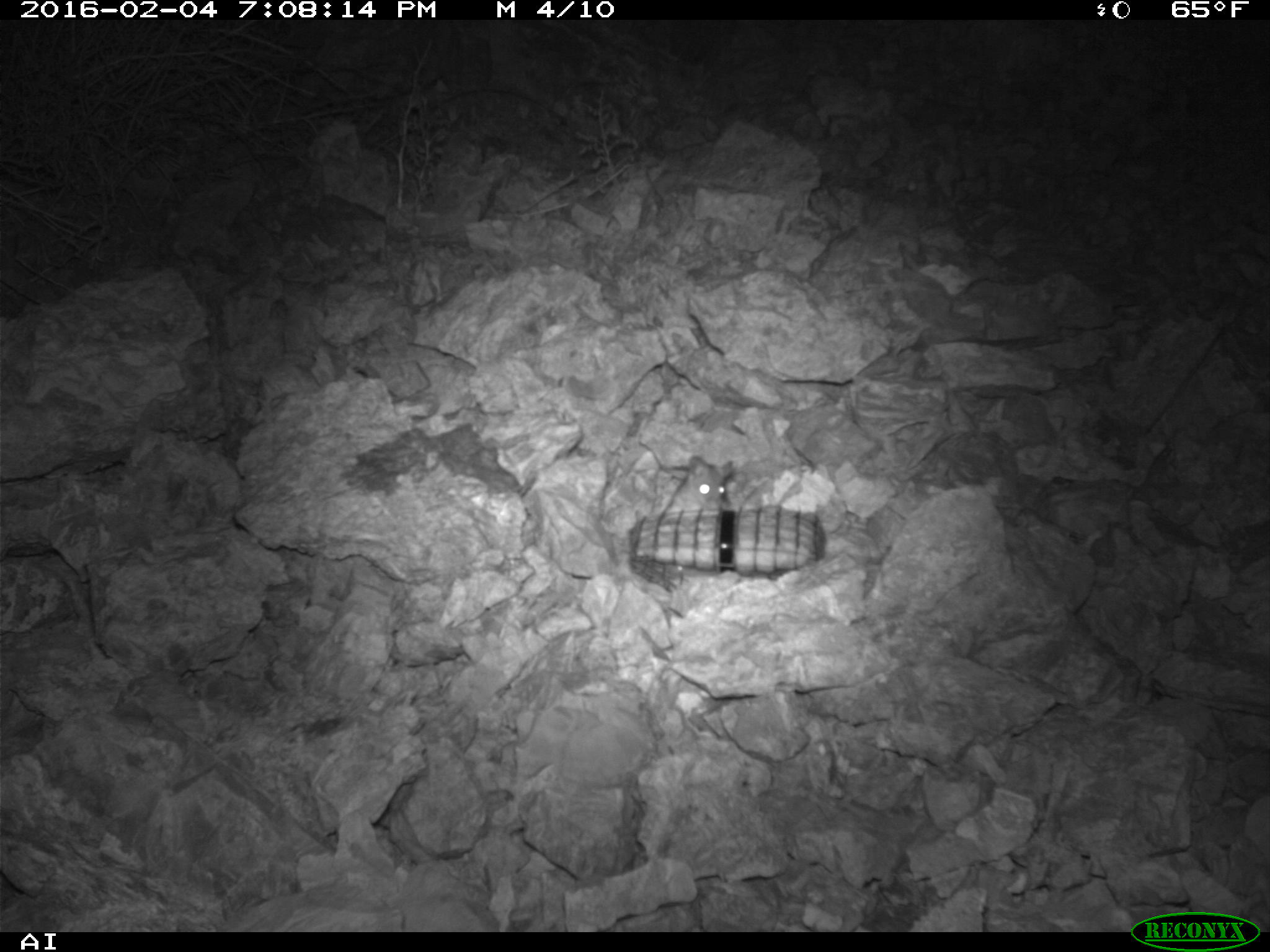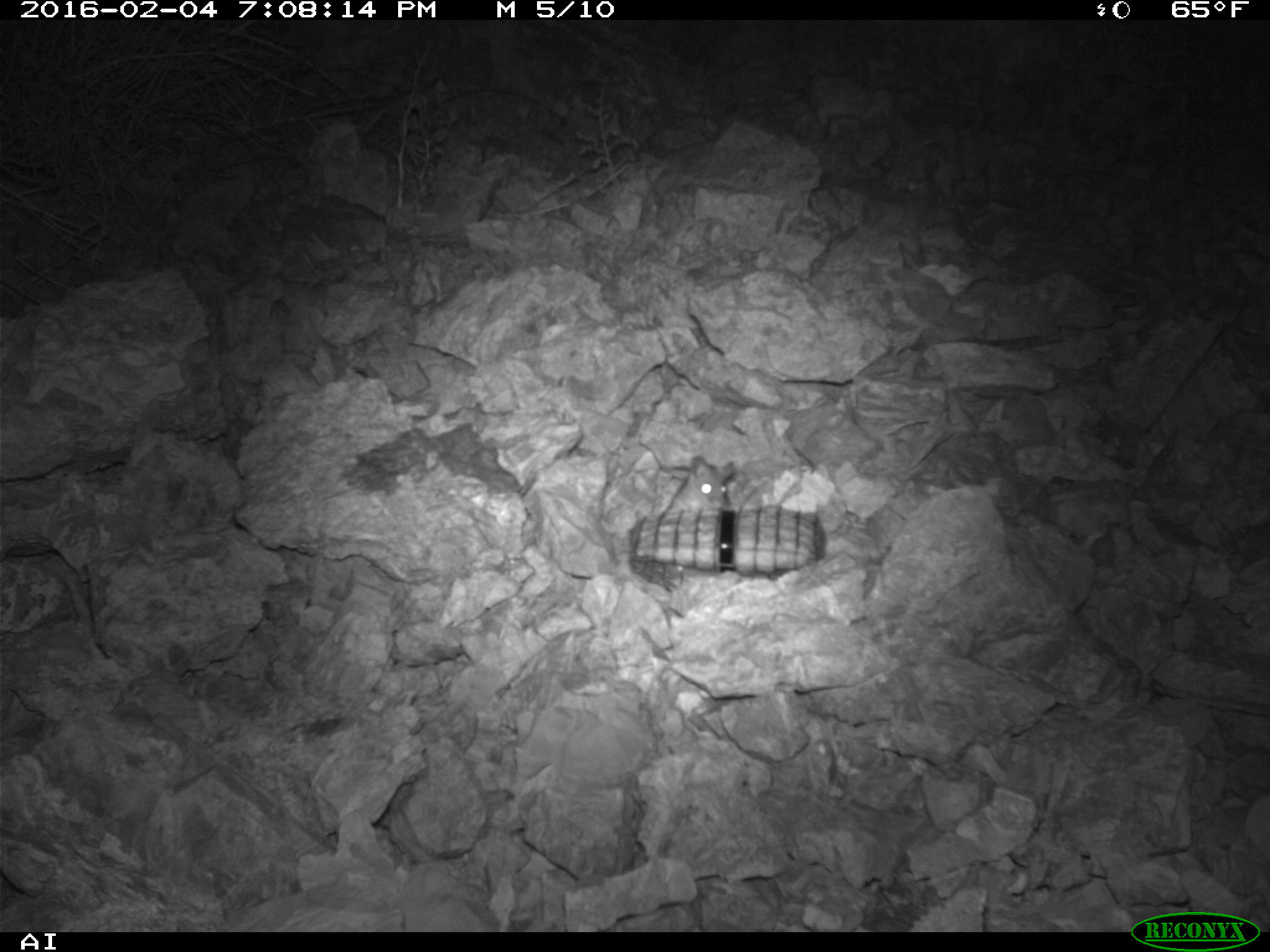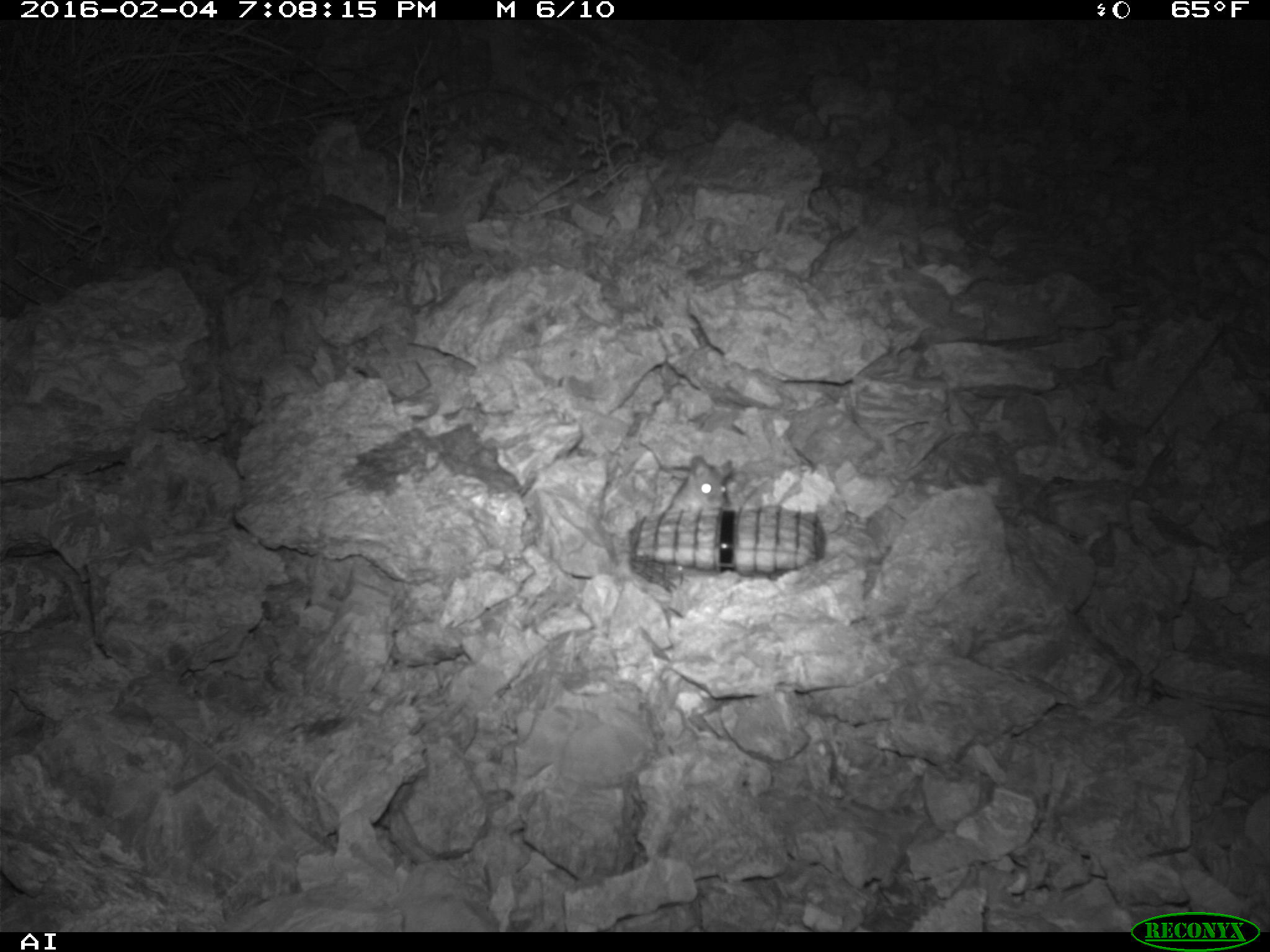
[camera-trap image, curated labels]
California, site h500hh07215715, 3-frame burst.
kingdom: Animalia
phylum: Chordata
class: Mammalia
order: Rodentia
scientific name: Rodentia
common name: rodent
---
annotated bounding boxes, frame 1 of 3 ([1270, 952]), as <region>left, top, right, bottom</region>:
rodent: <region>664, 455, 736, 509</region>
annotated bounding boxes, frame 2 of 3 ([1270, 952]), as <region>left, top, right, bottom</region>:
rodent: <region>666, 456, 735, 511</region>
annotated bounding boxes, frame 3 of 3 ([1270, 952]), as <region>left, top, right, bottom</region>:
rodent: <region>664, 456, 732, 512</region>